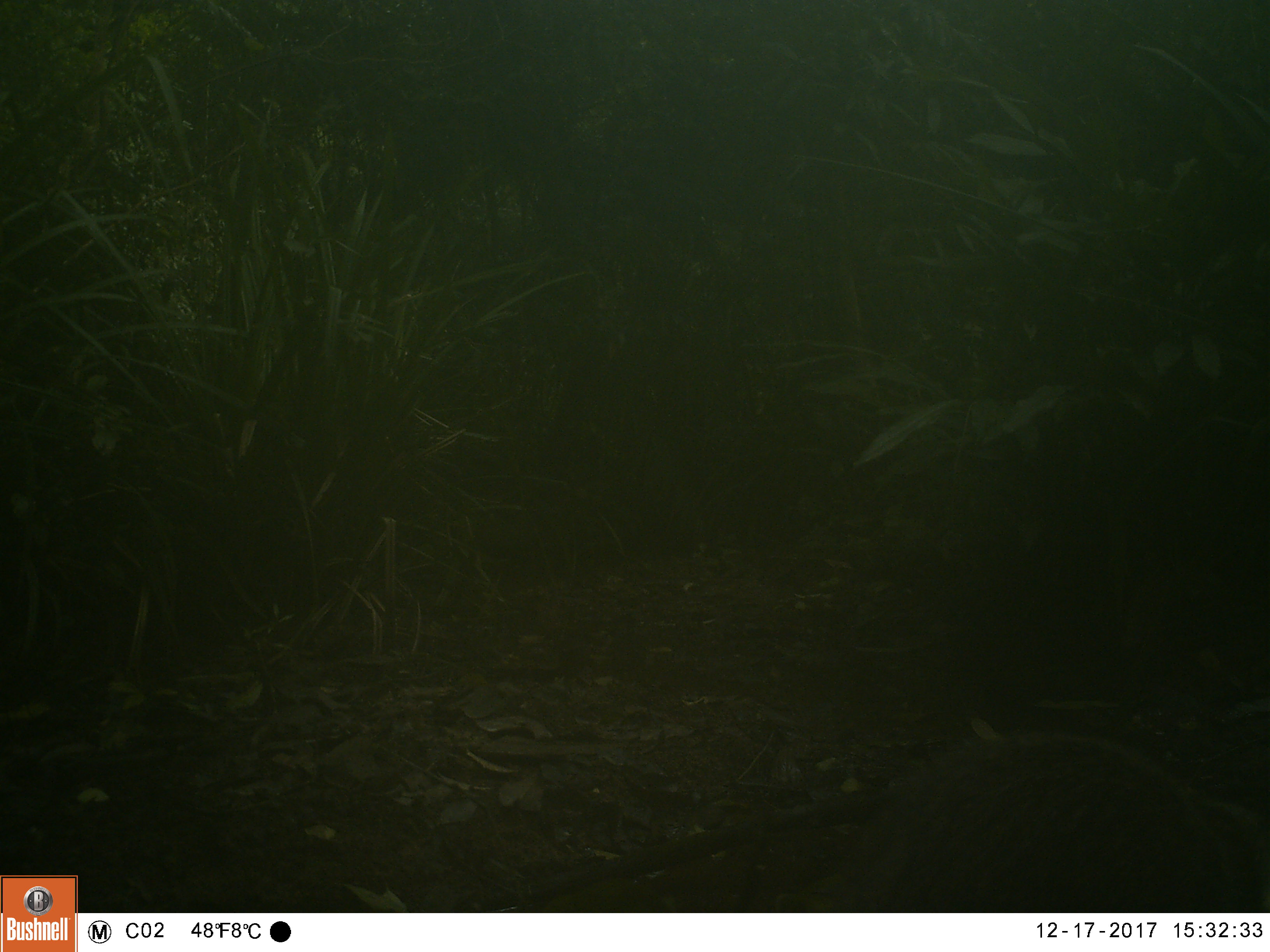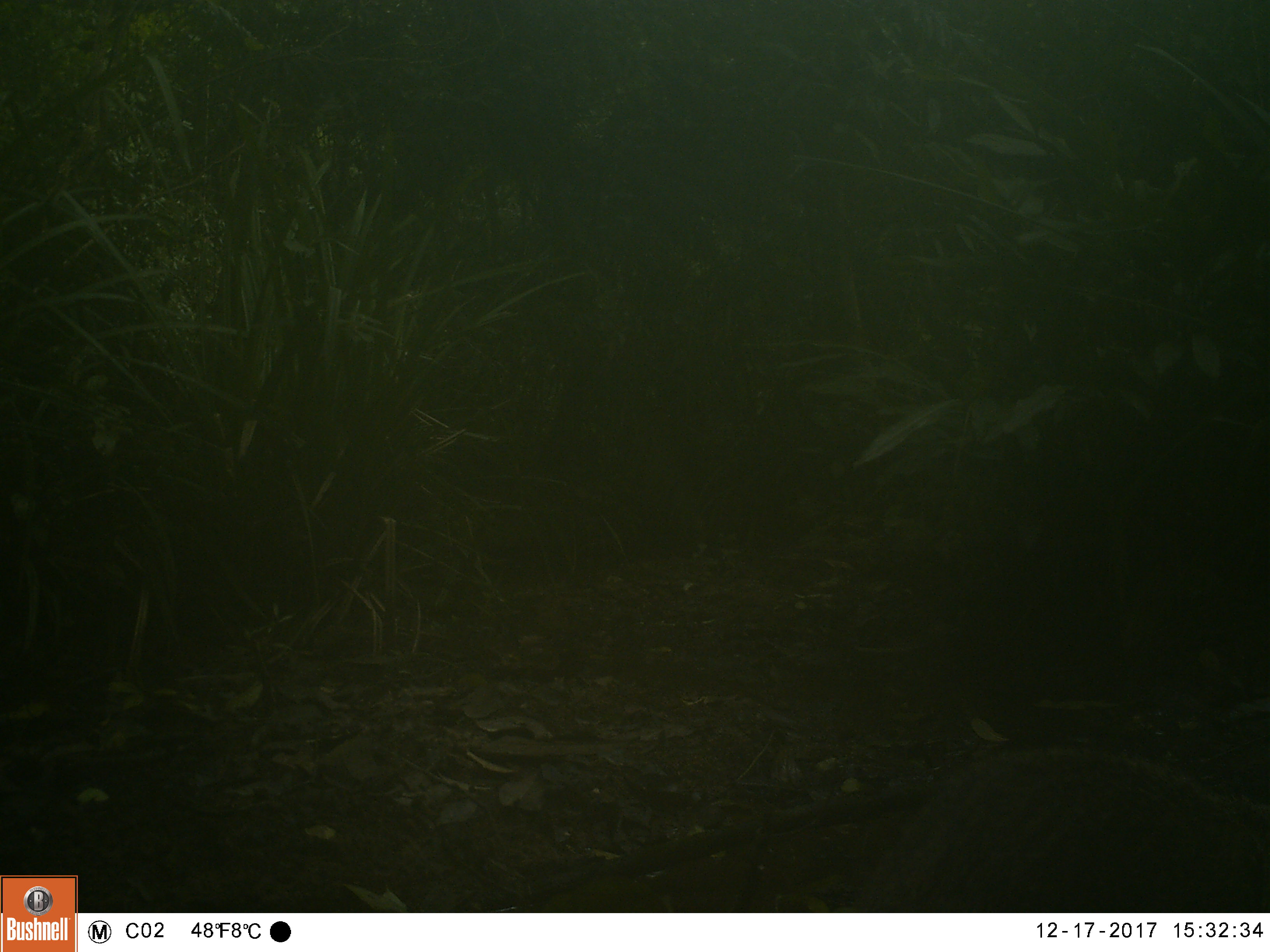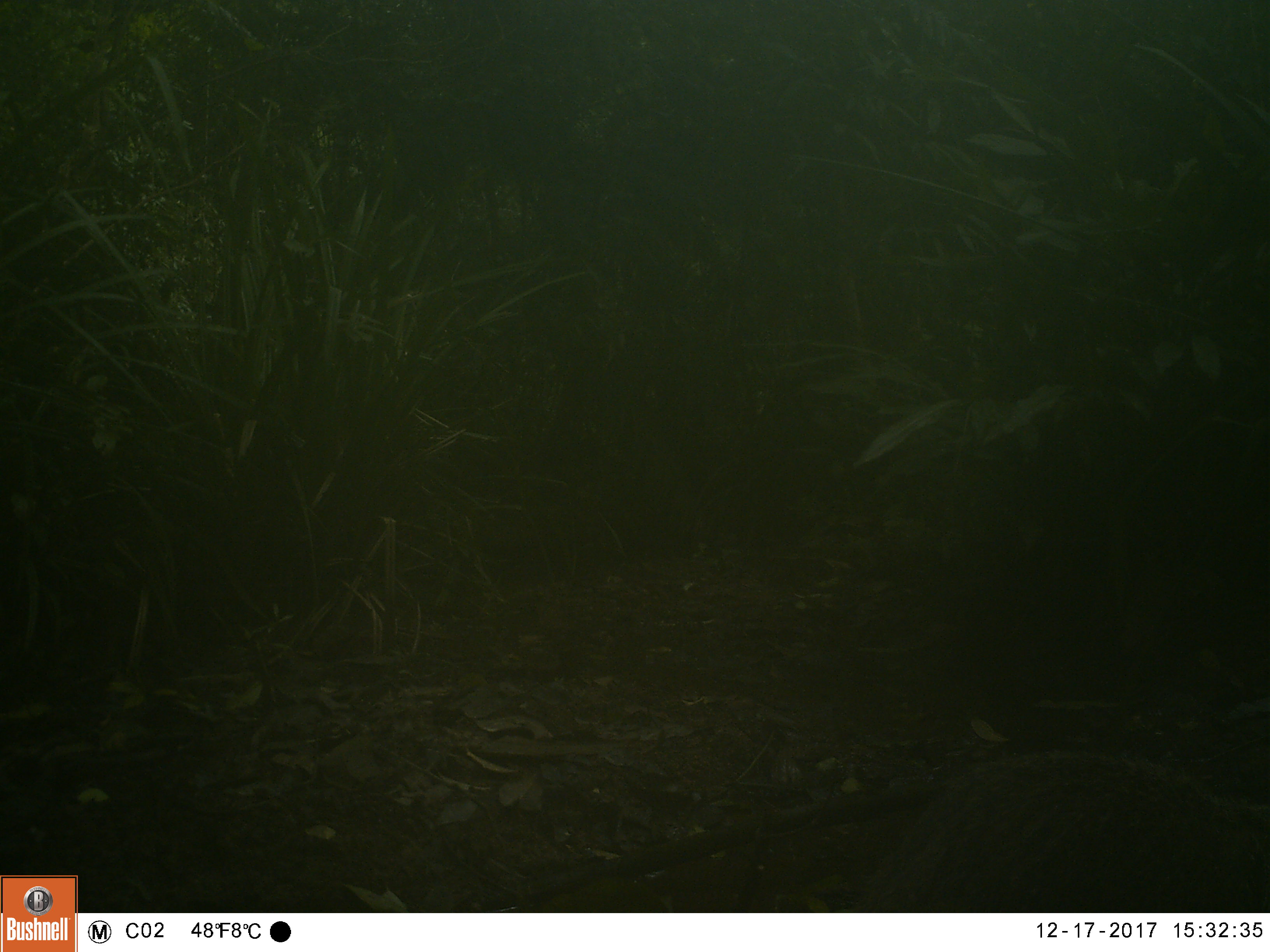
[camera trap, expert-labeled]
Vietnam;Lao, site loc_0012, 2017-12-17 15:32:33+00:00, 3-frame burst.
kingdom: Animalia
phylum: Chordata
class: Mammalia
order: Carnivora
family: Herpestidae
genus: Urva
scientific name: Urva urva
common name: crab-eating mongoose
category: crab eating mongoose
Crab eating mongoose (crab-eating mongoose) (Urva urva). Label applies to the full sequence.